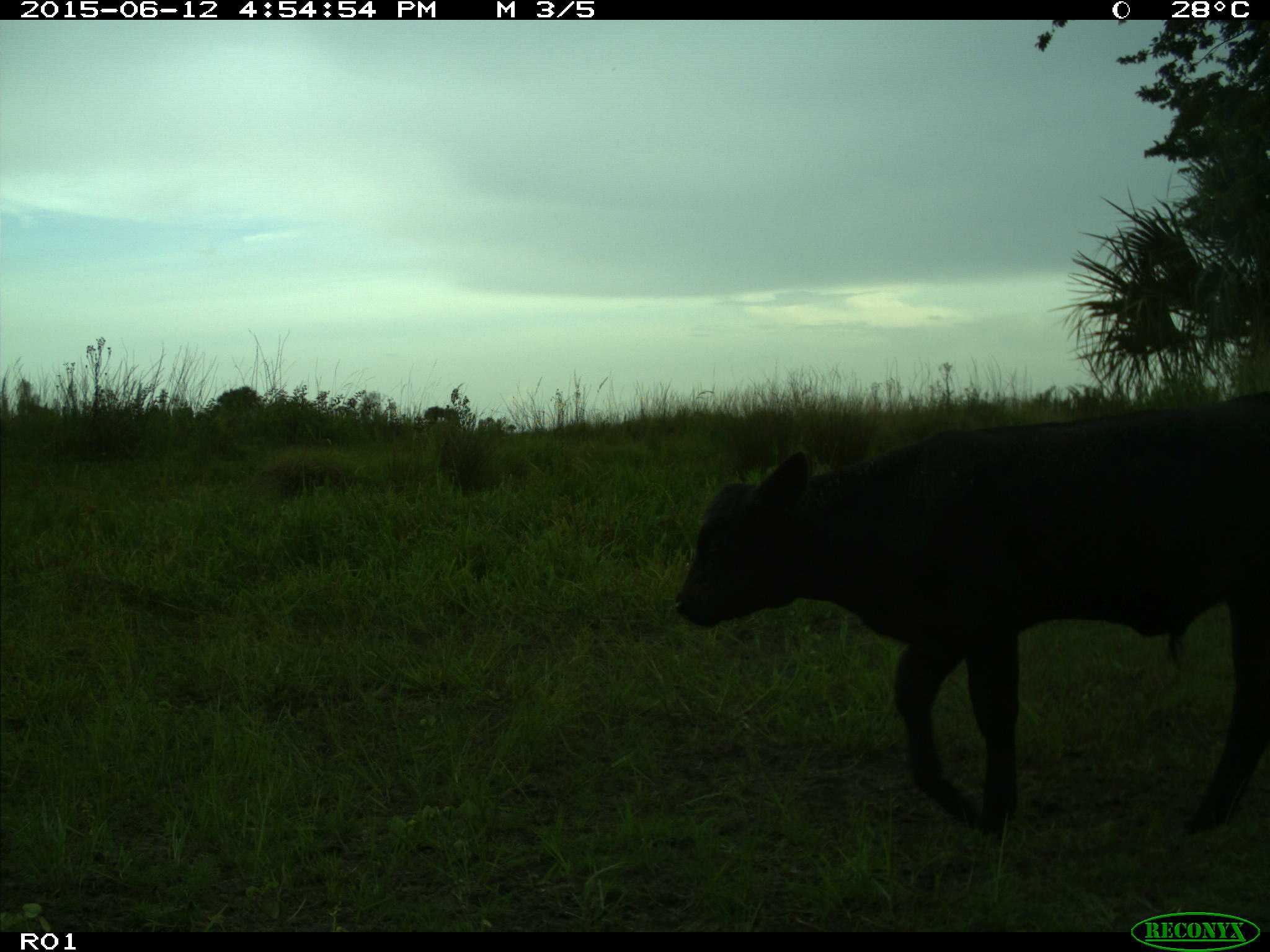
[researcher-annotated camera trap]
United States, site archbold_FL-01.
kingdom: Animalia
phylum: Chordata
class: Mammalia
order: Artiodactyla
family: Bovidae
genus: Bos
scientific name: Bos taurus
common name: domestic cow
Bos taurus (domestic cow).